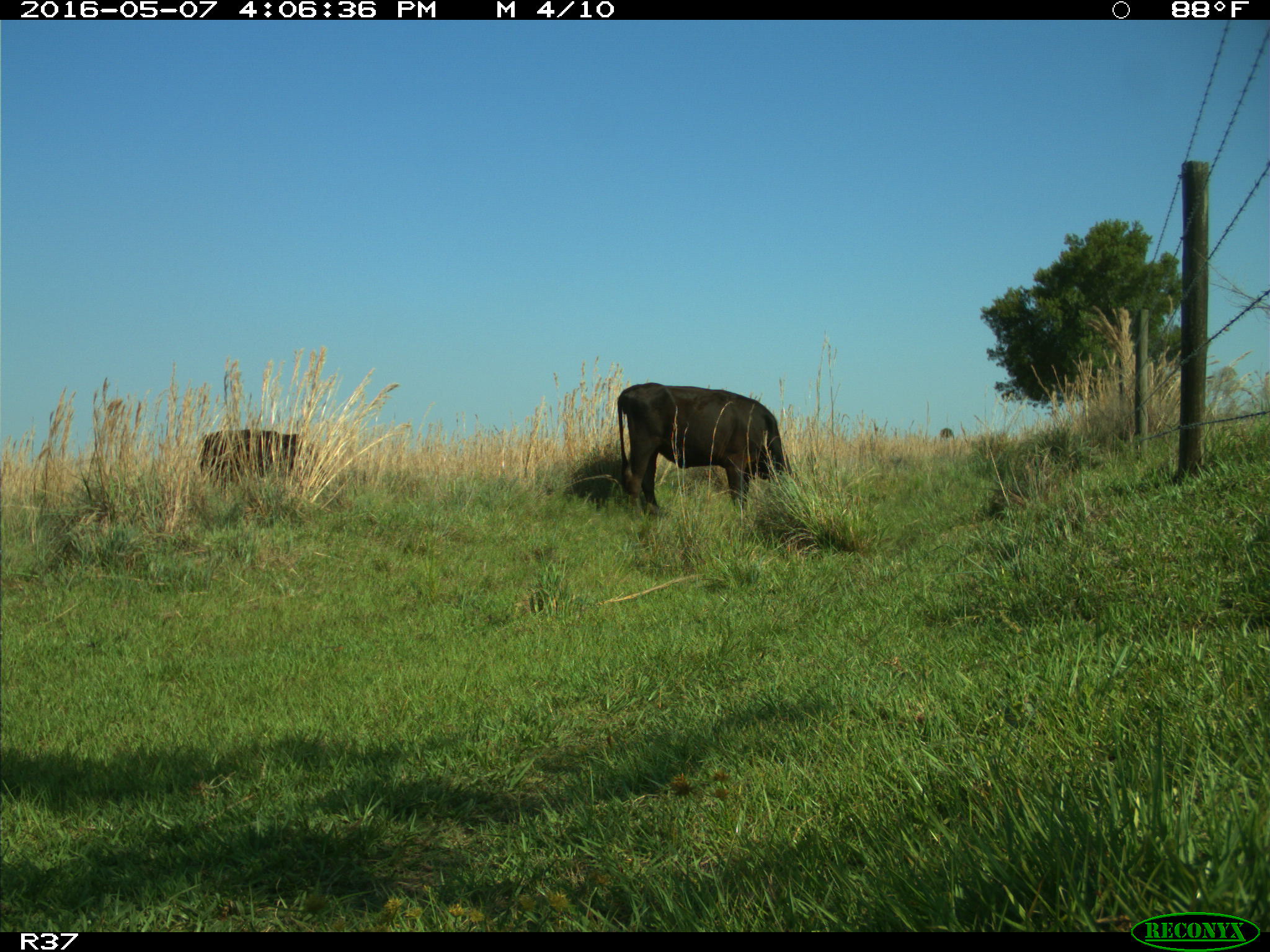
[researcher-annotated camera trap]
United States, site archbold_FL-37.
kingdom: Animalia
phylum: Chordata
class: Mammalia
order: Artiodactyla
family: Bovidae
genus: Bos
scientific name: Bos taurus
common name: domestic cow